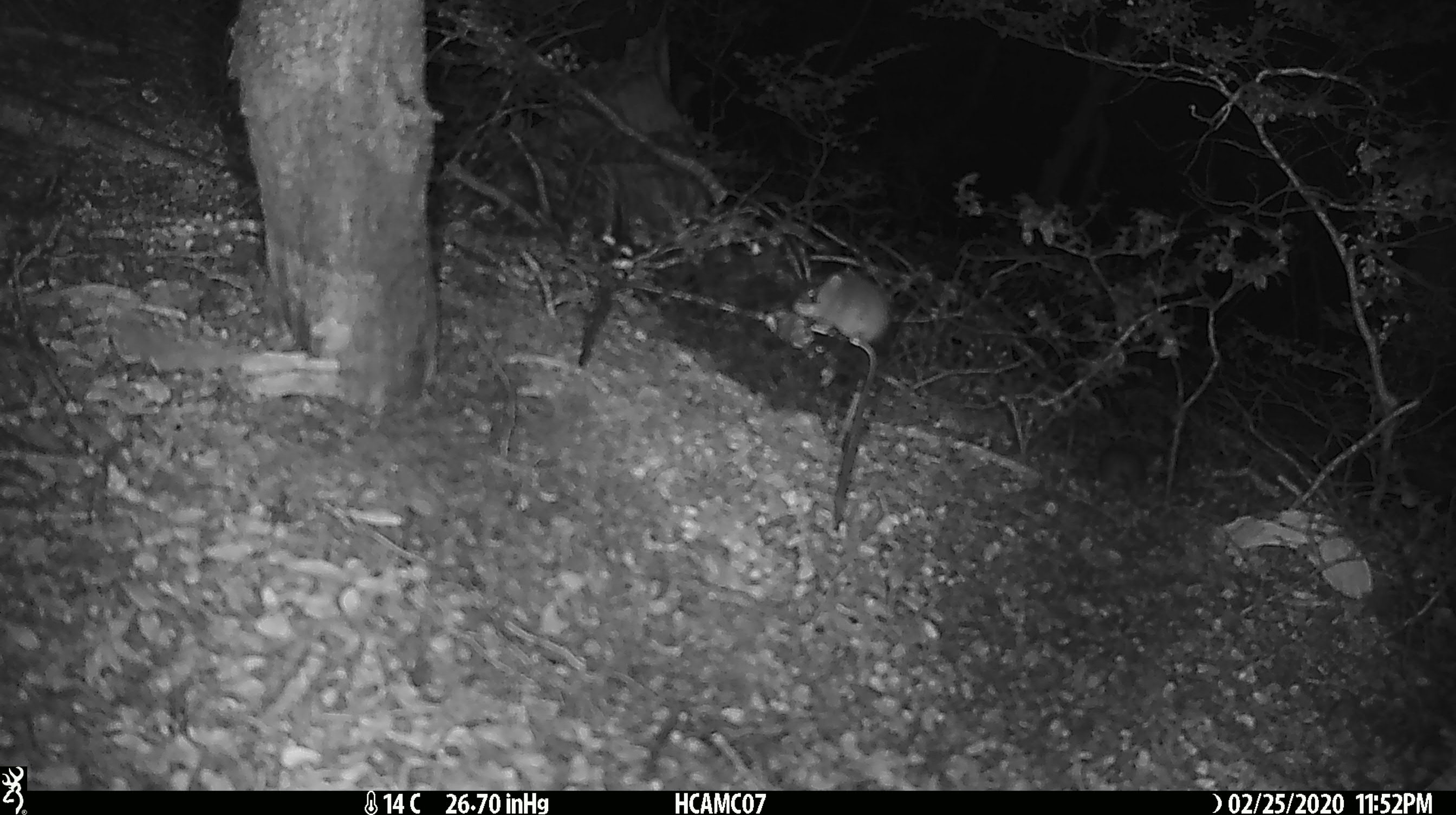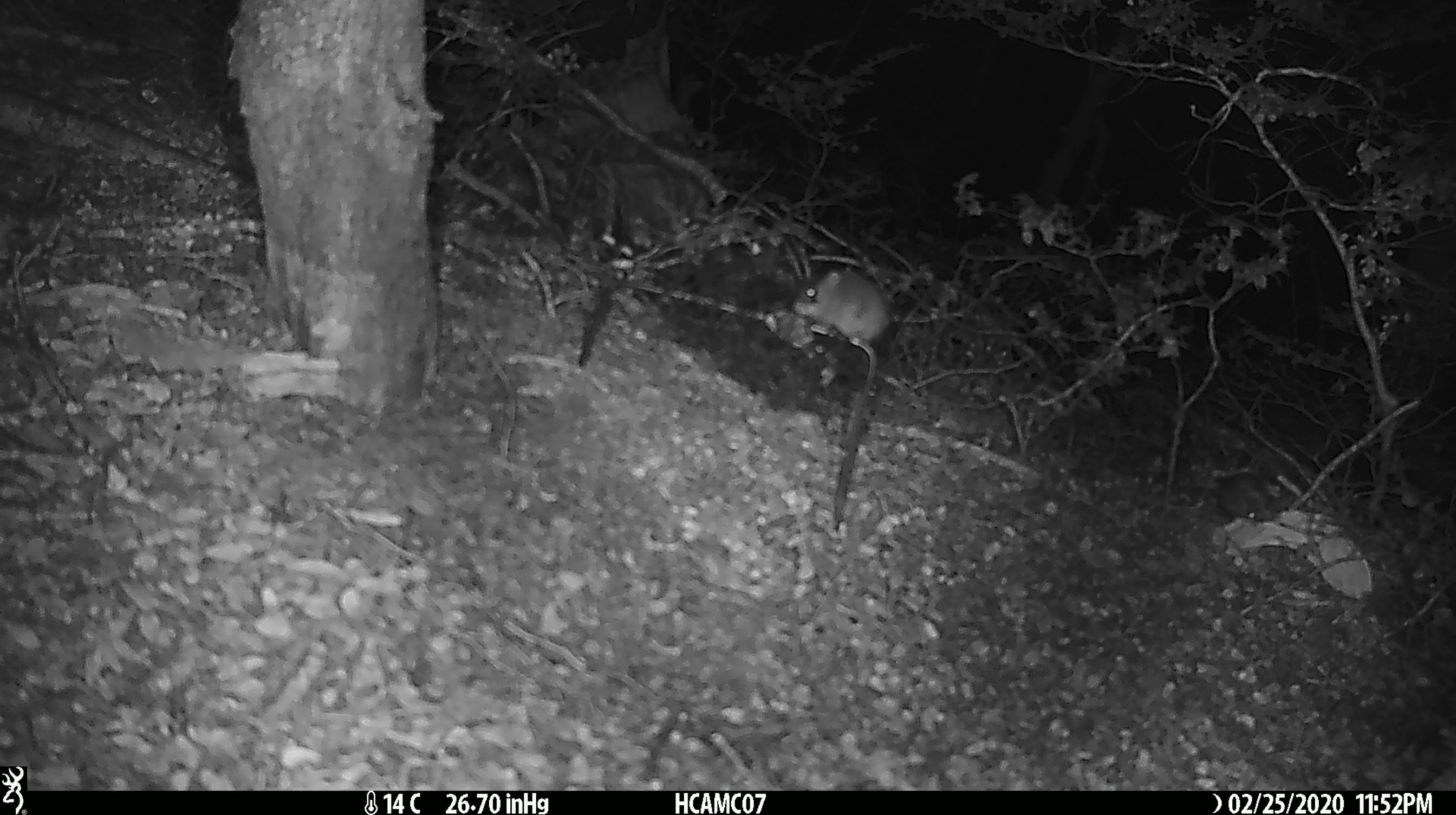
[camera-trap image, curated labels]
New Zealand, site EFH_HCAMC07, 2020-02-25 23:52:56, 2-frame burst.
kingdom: Animalia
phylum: Chordata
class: Mammalia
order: Rodentia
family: Muridae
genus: Mus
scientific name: Mus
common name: mouse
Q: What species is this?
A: Mouse (Mus).